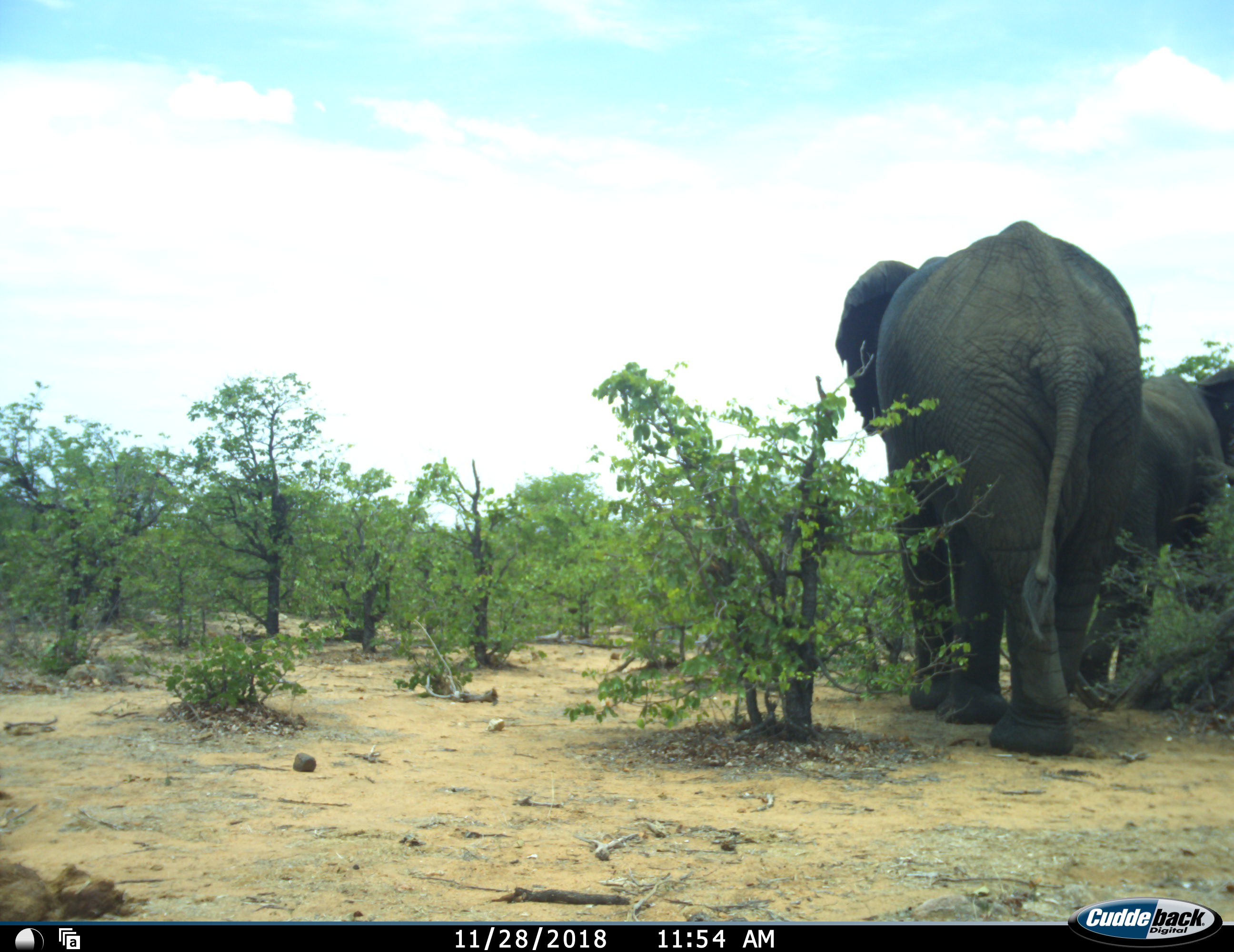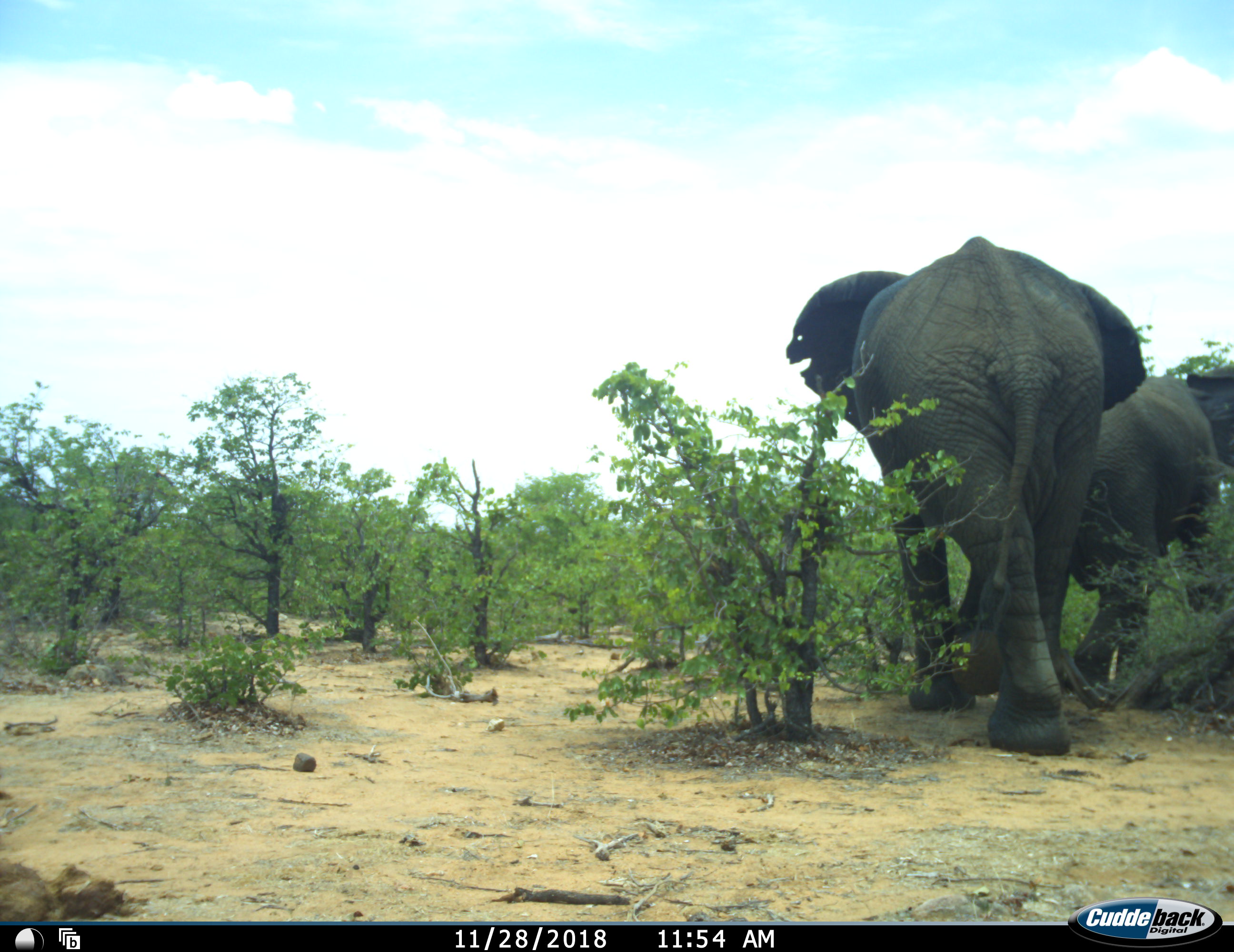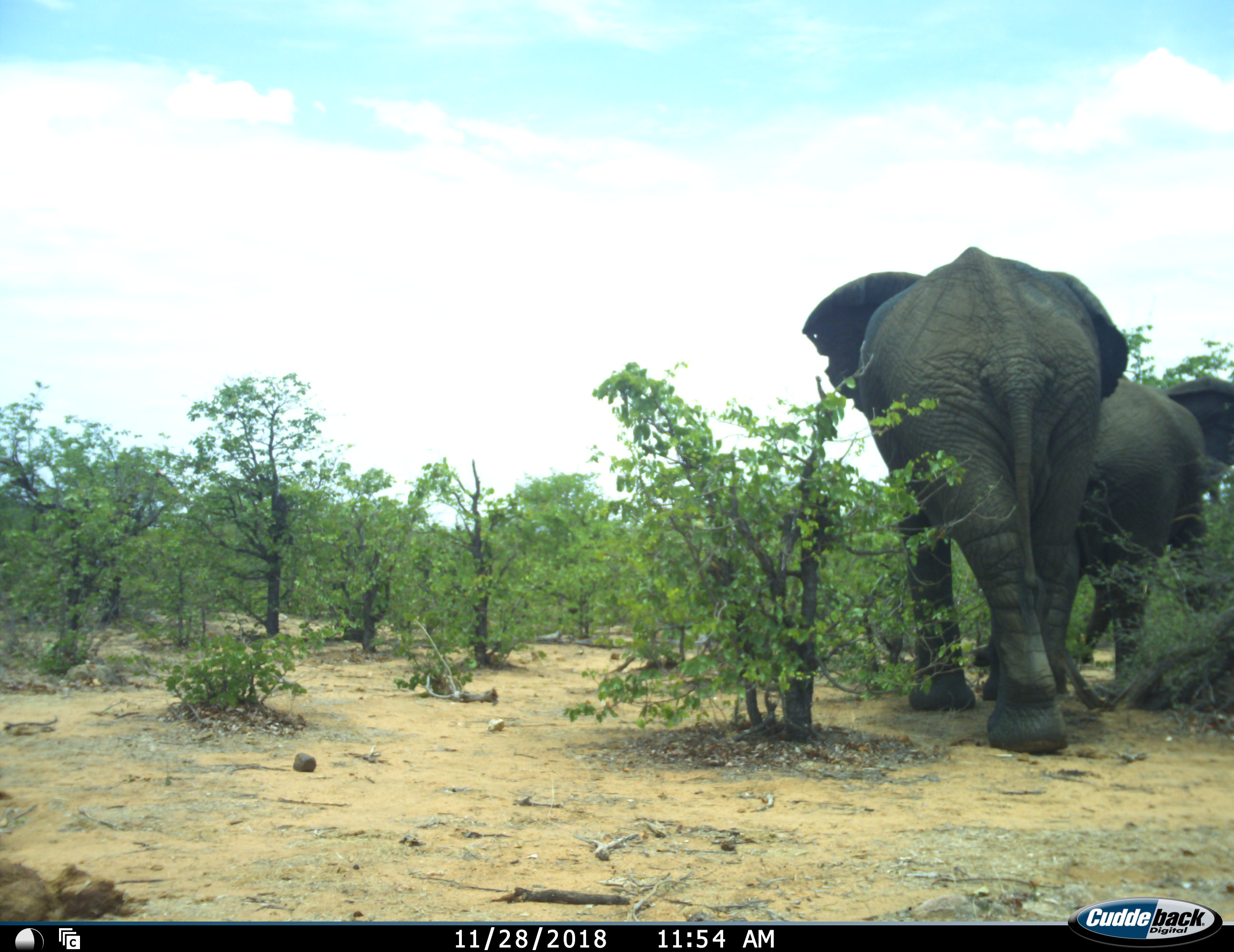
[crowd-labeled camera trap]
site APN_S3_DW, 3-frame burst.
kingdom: Animalia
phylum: Chordata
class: Mammalia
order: Proboscidea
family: Elephantidae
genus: Loxodonta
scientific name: Loxodonta africana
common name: african bush elephant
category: elephant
Elephant (african bush elephant) (Loxodonta africana), count 2. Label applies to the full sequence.